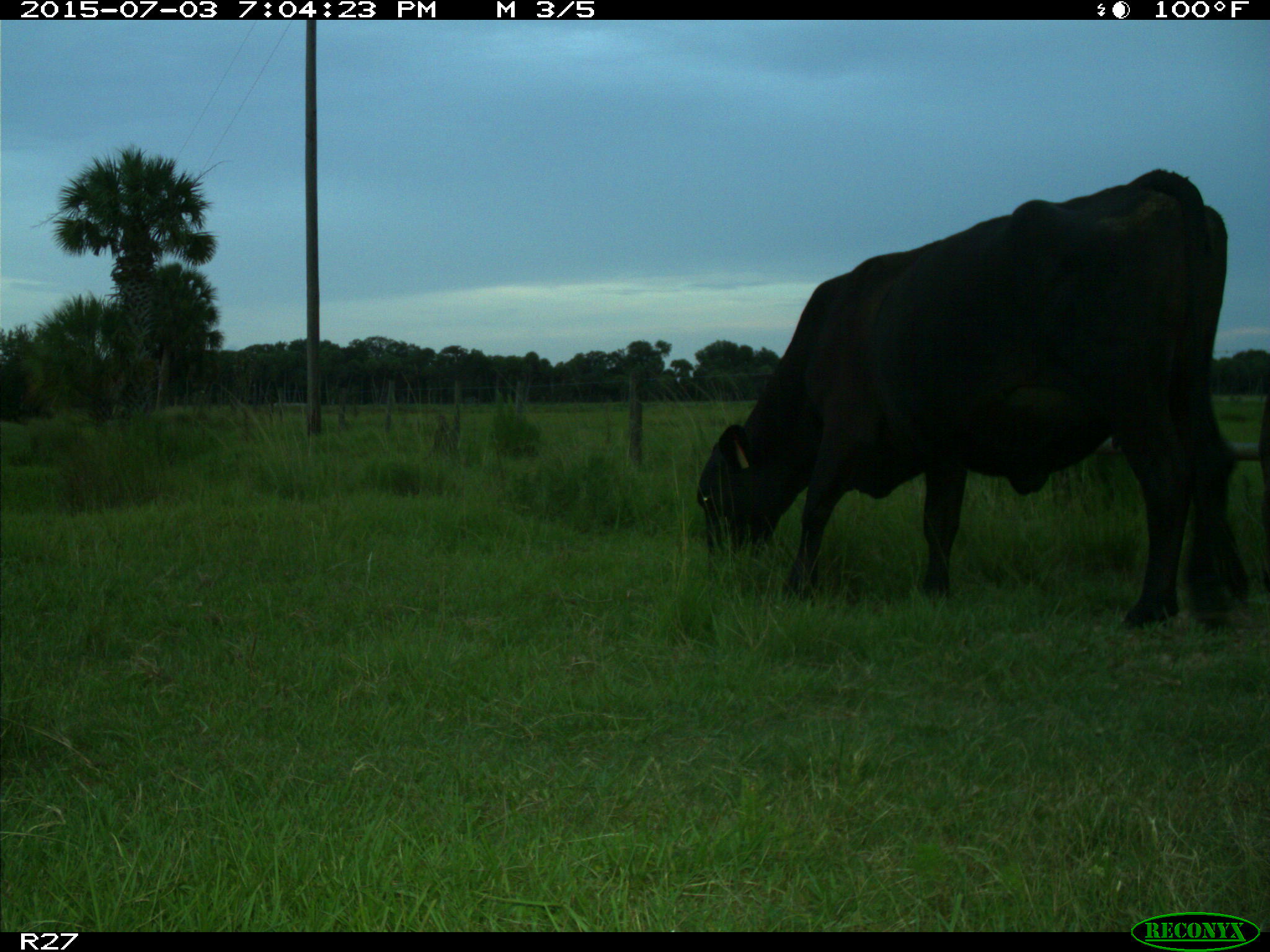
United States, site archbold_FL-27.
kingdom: Animalia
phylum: Chordata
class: Mammalia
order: Artiodactyla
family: Bovidae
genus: Bos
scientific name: Bos taurus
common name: domestic cow